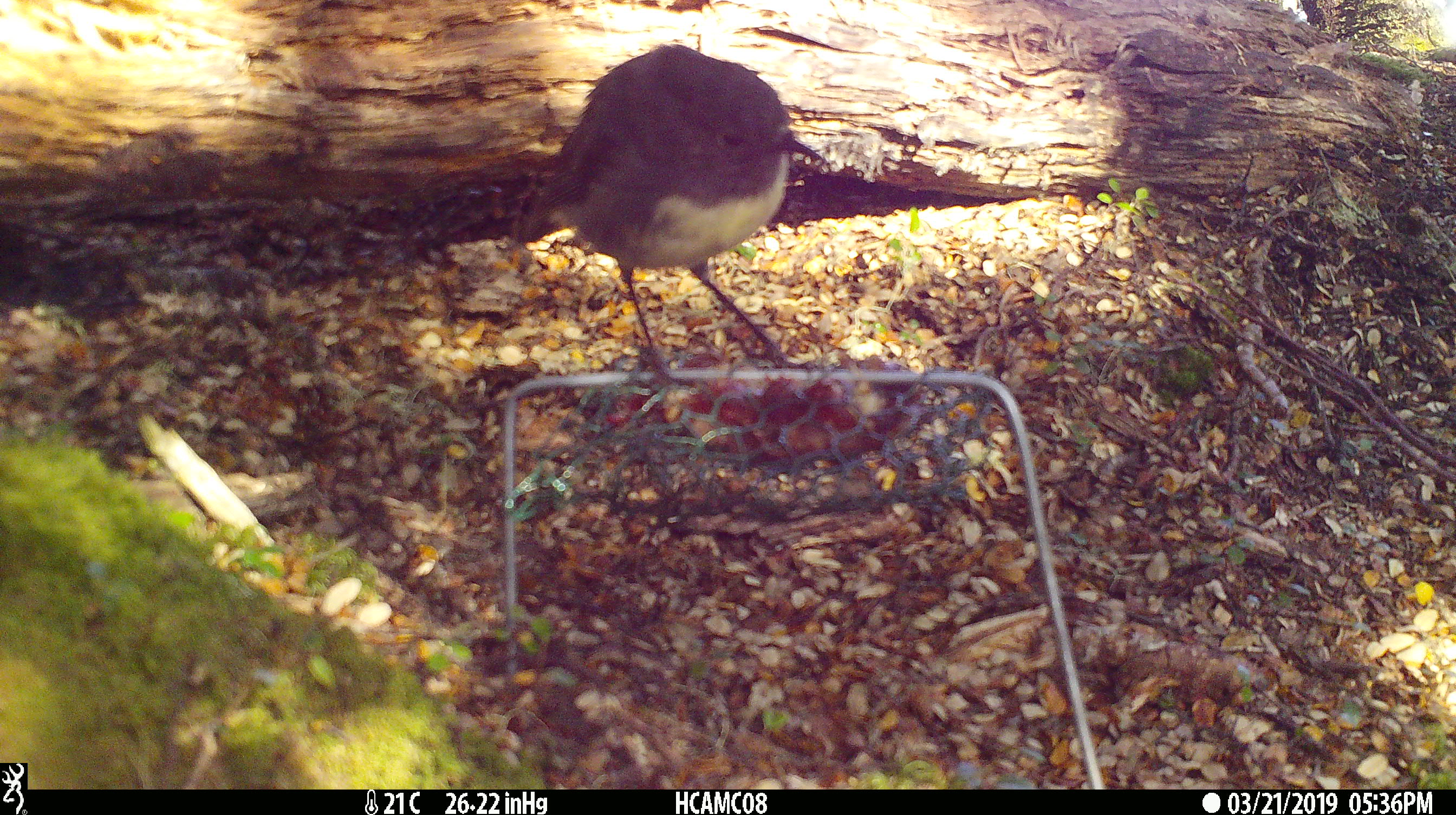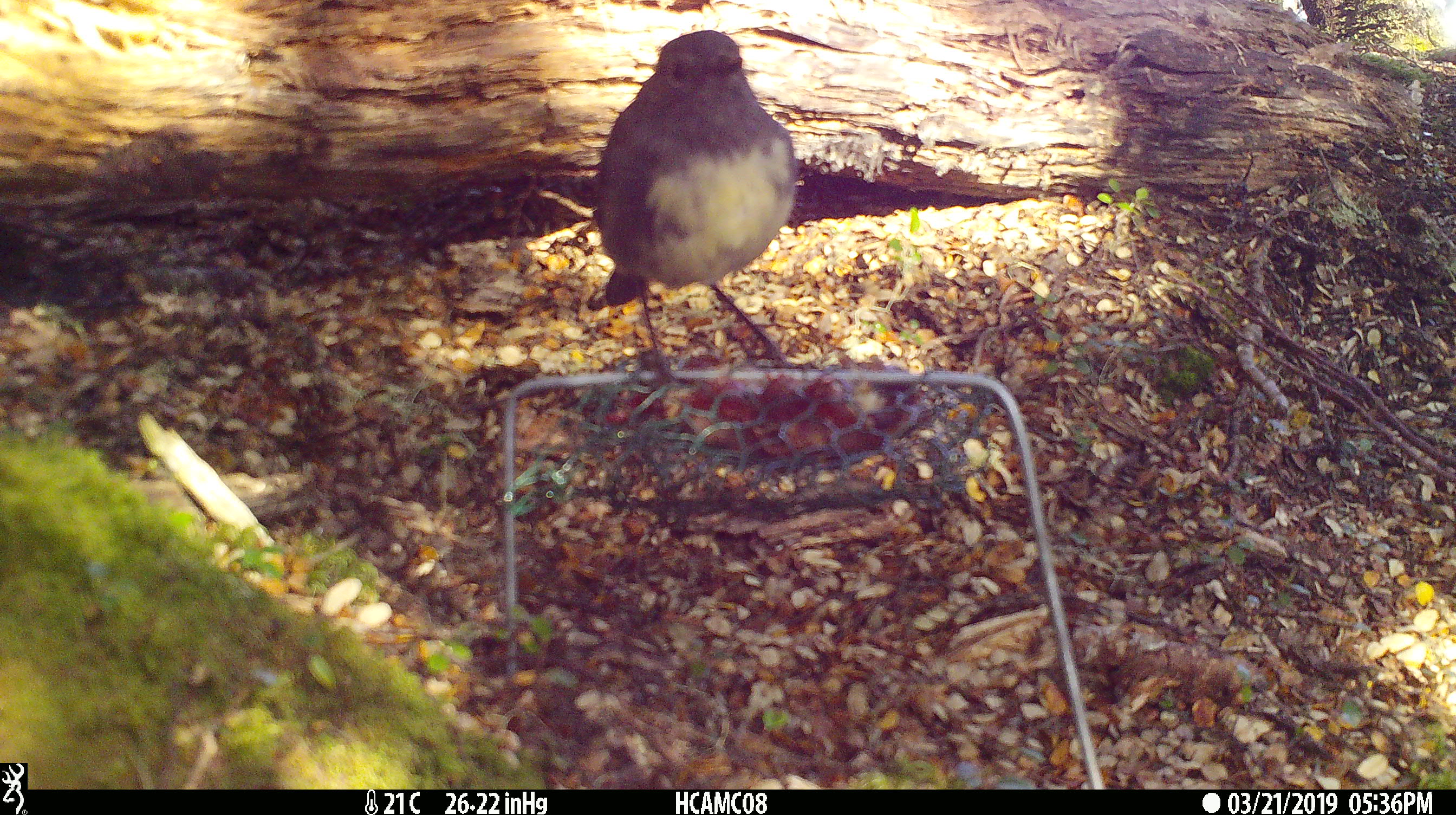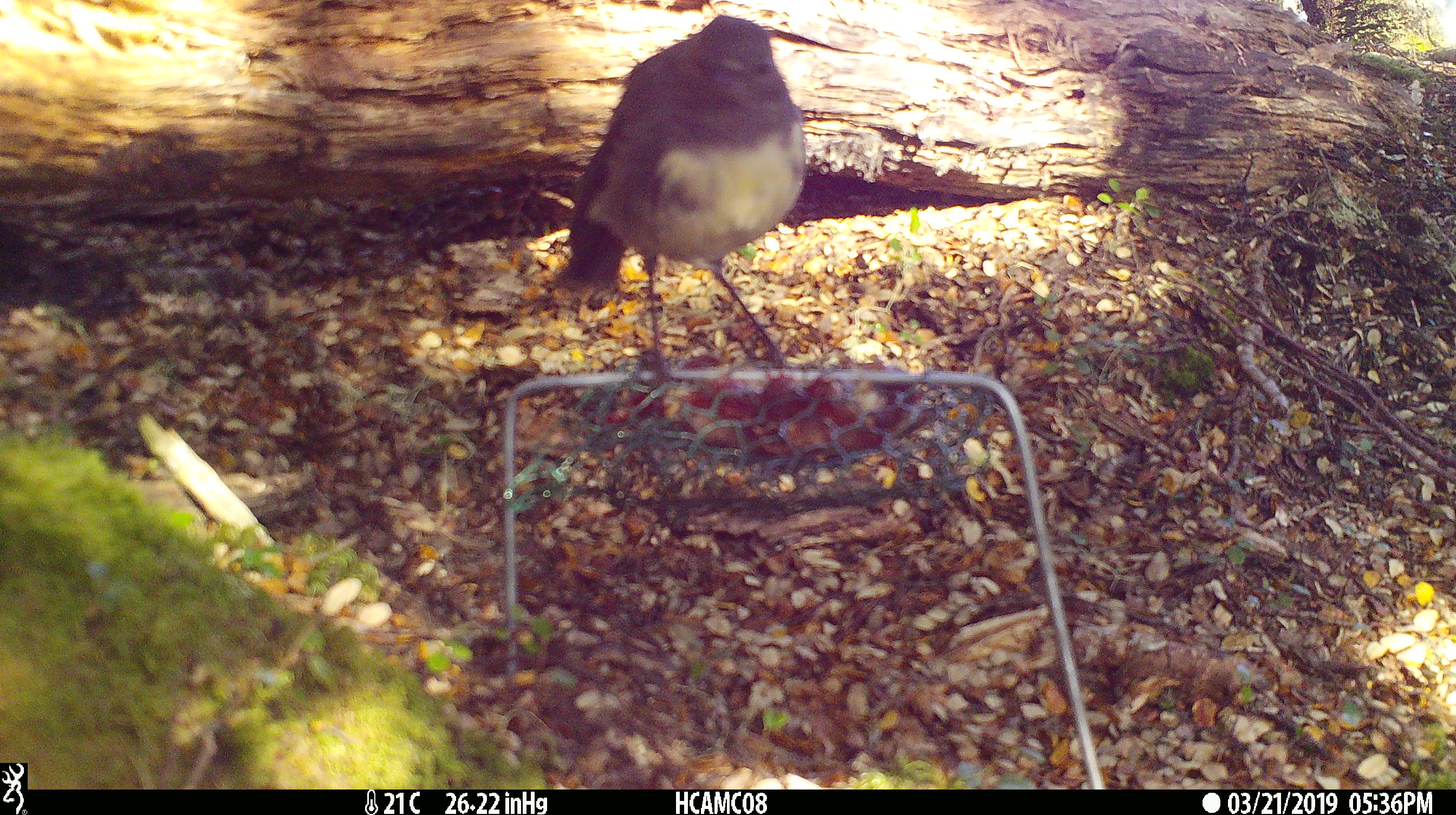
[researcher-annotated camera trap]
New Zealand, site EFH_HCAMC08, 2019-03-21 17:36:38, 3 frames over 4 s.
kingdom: Animalia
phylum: Chordata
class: Aves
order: Passeriformes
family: Petroicidae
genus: Petroica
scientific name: Petroica australis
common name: new zealand robin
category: robin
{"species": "robin (new zealand robin) (Petroica australis)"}